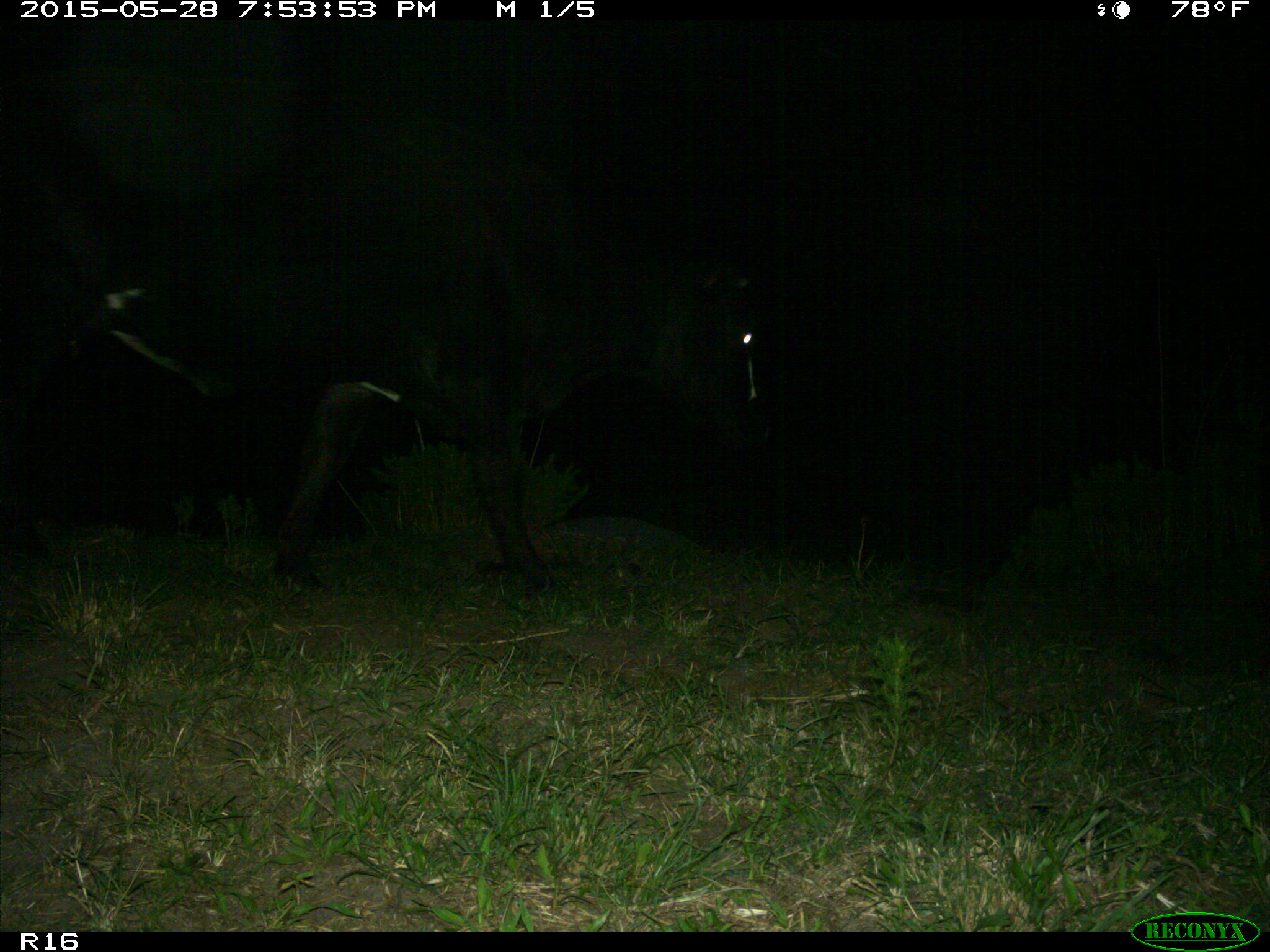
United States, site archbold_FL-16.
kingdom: Animalia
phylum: Chordata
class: Mammalia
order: Artiodactyla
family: Bovidae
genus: Bos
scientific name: Bos taurus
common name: domestic cow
Bos taurus (domestic cow).